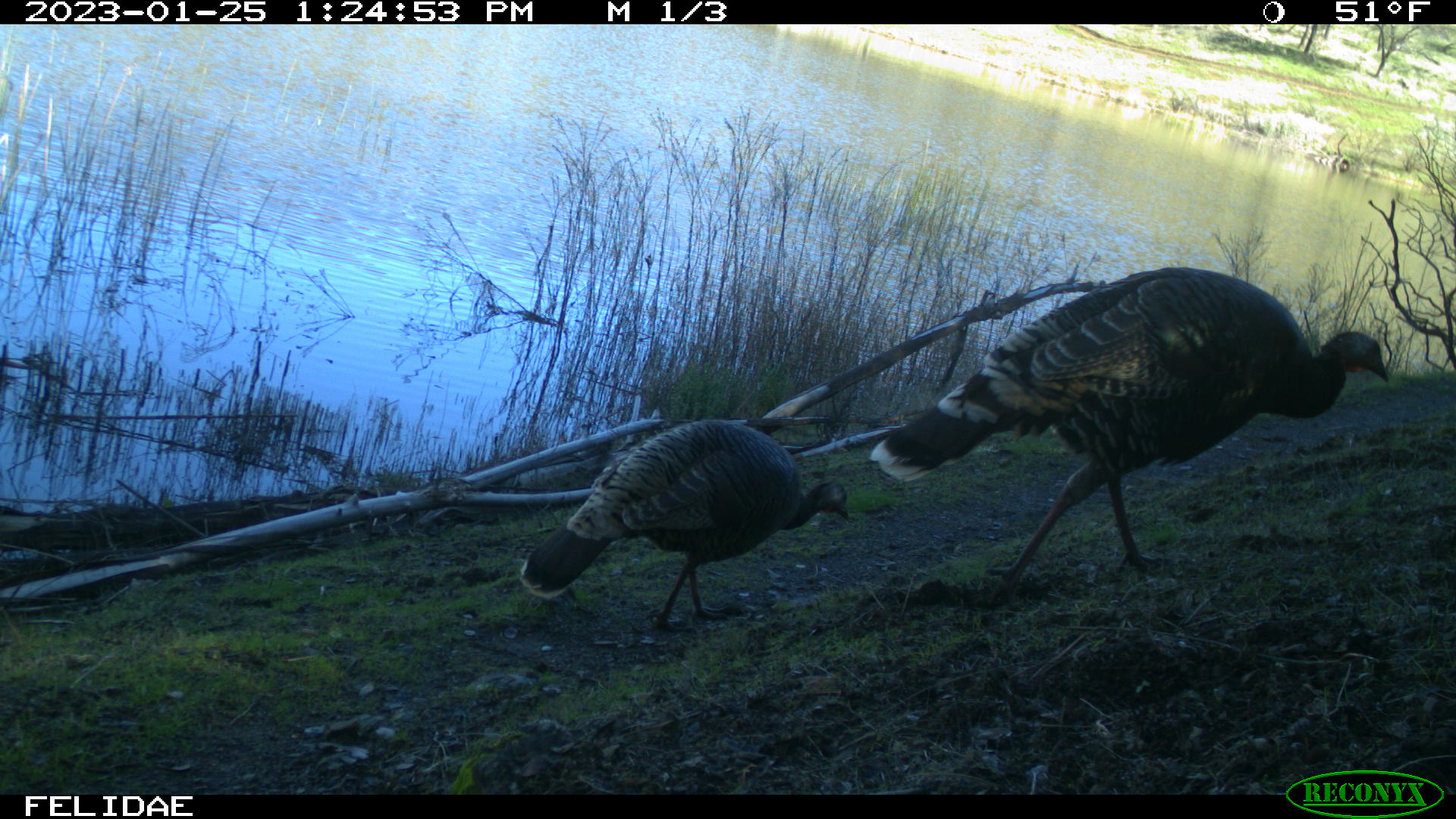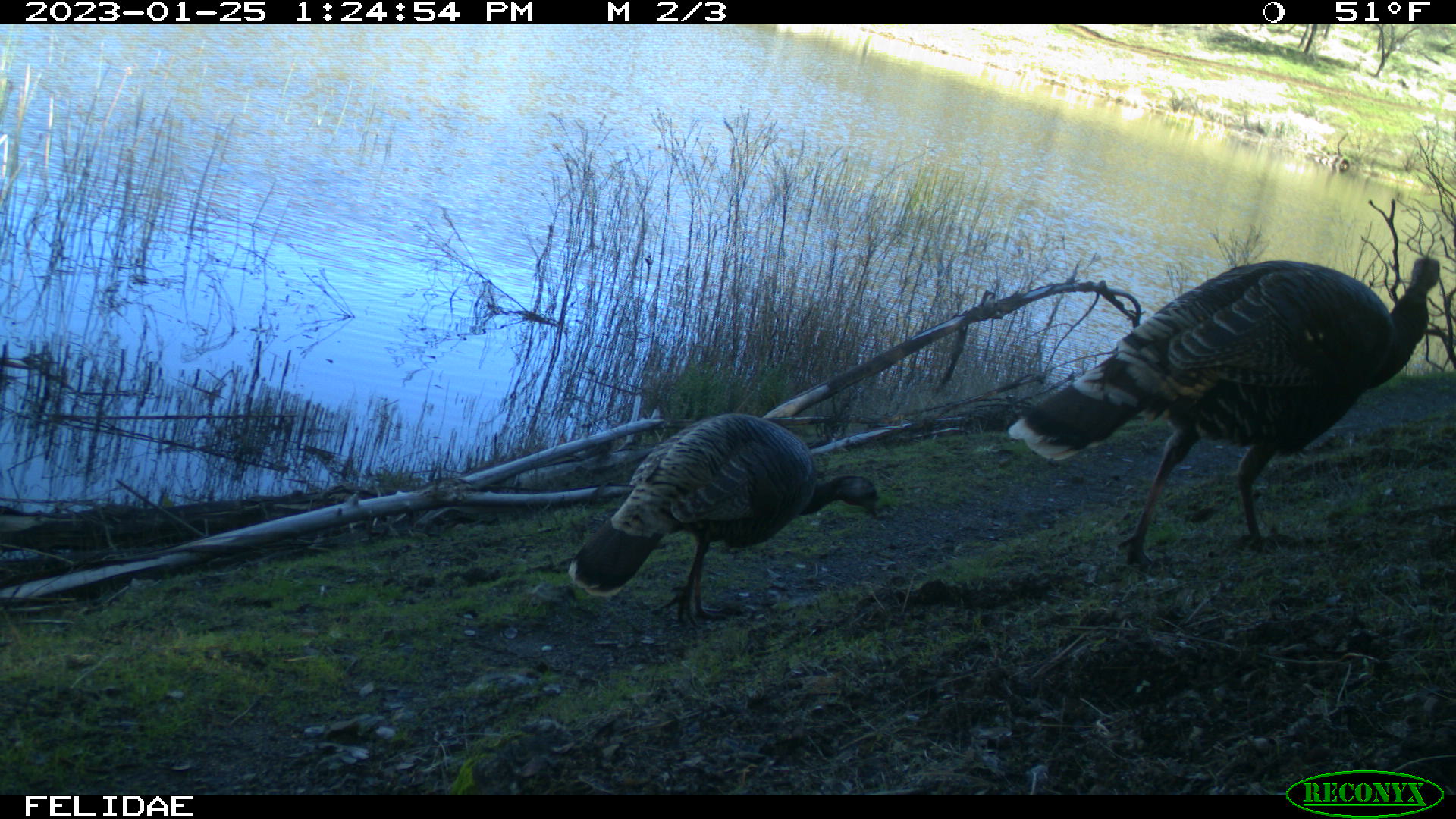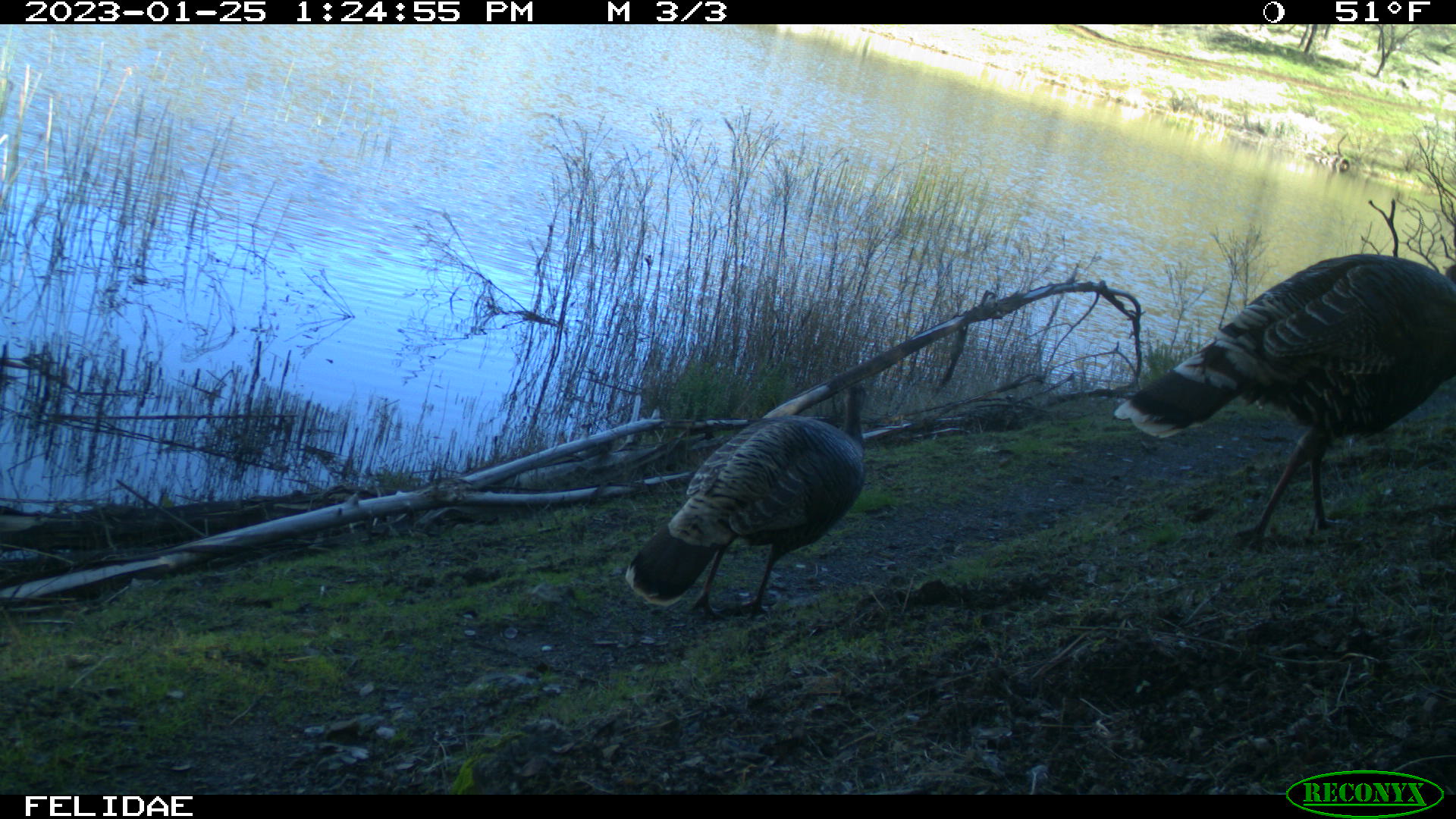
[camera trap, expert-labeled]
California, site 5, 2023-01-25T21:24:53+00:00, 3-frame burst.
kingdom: Animalia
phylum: Chordata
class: Aves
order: Galliformes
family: Phasianidae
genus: Meleagris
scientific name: Meleagris gallopavo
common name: turkey